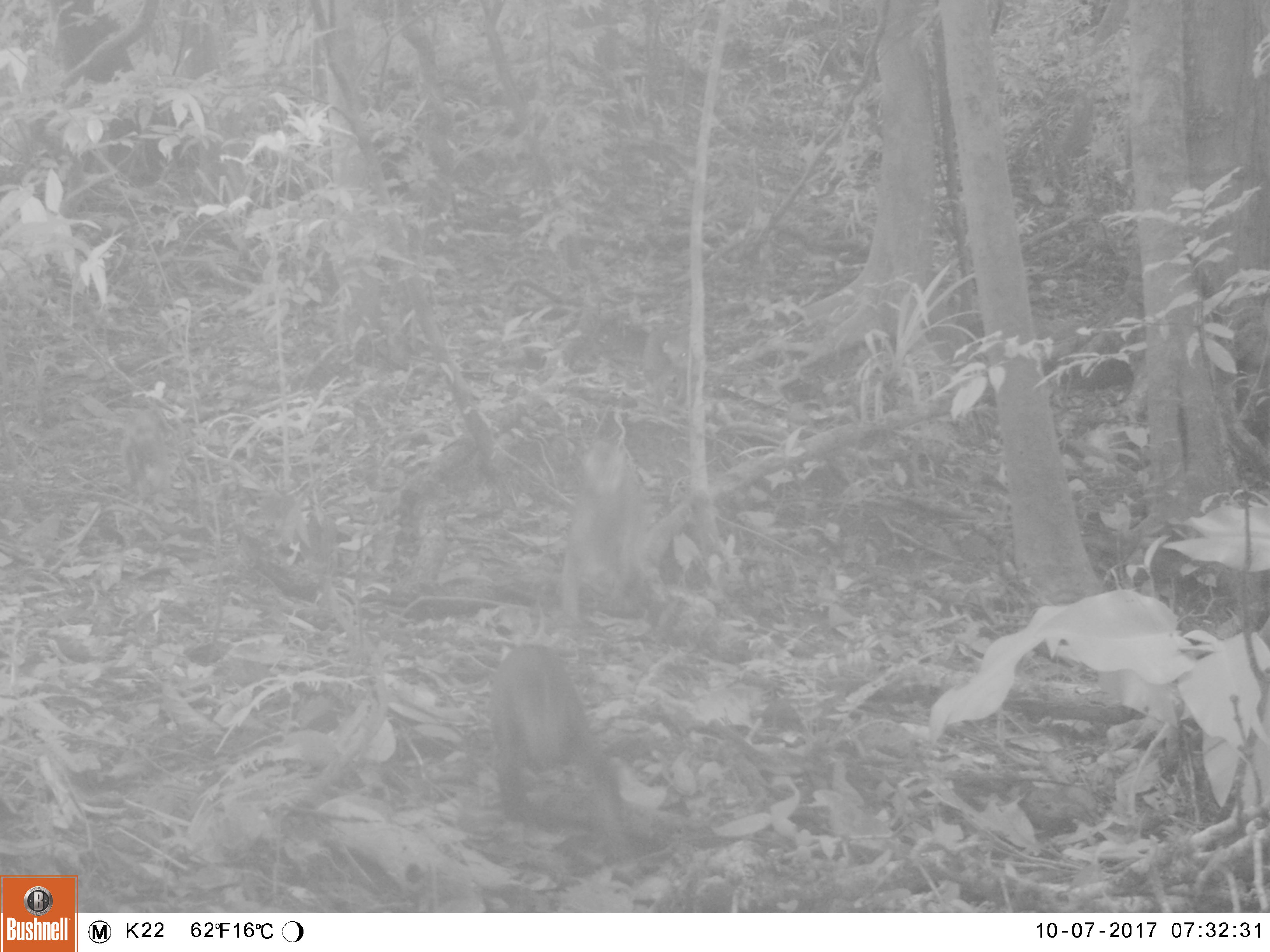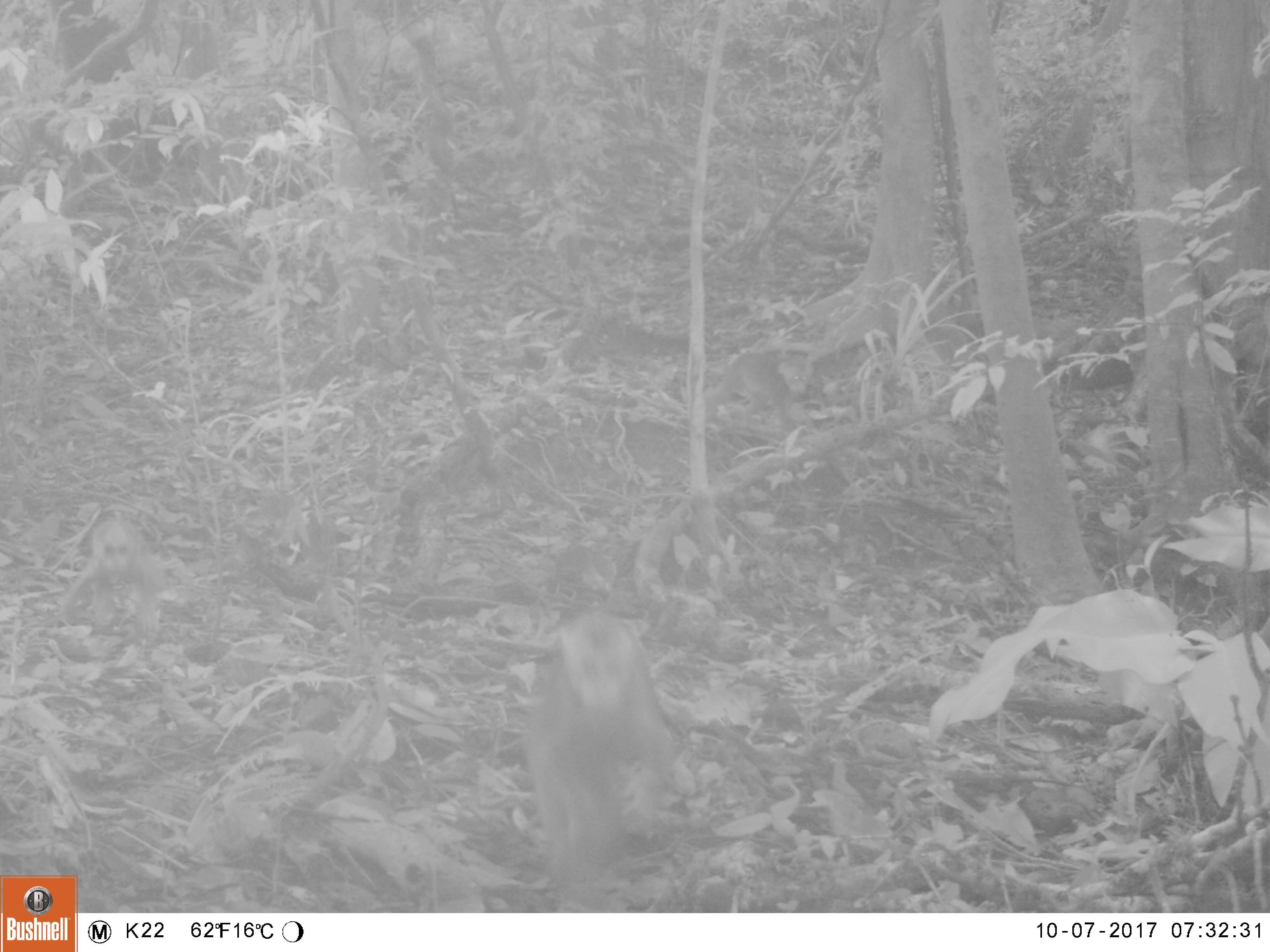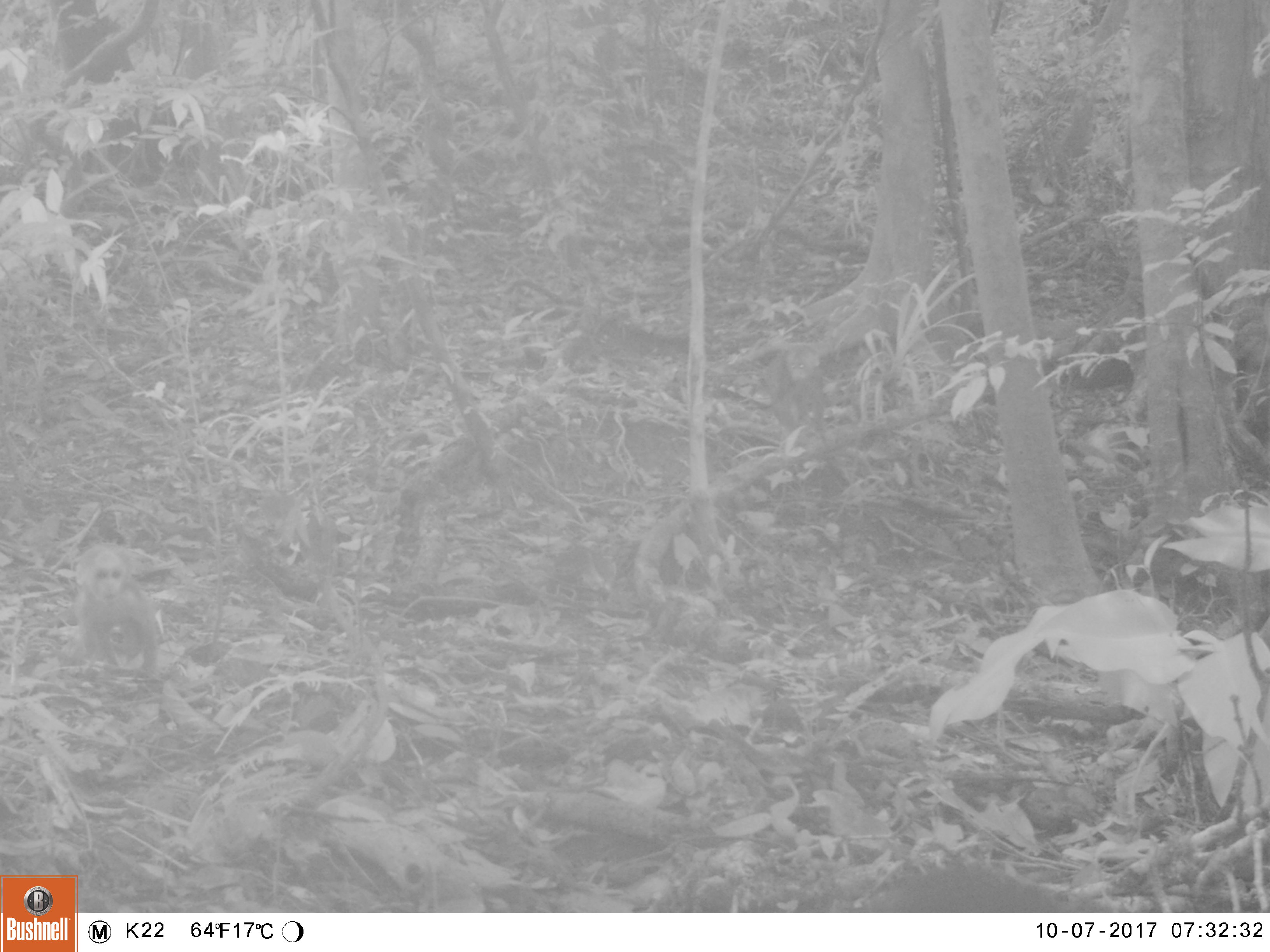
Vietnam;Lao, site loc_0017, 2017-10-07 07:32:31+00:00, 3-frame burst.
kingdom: Animalia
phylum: Chordata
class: Mammalia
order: Primates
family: Cercopithecidae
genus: Macaca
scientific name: Macaca arctoides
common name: stump-tailed macaque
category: stump tailed macaque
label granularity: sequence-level